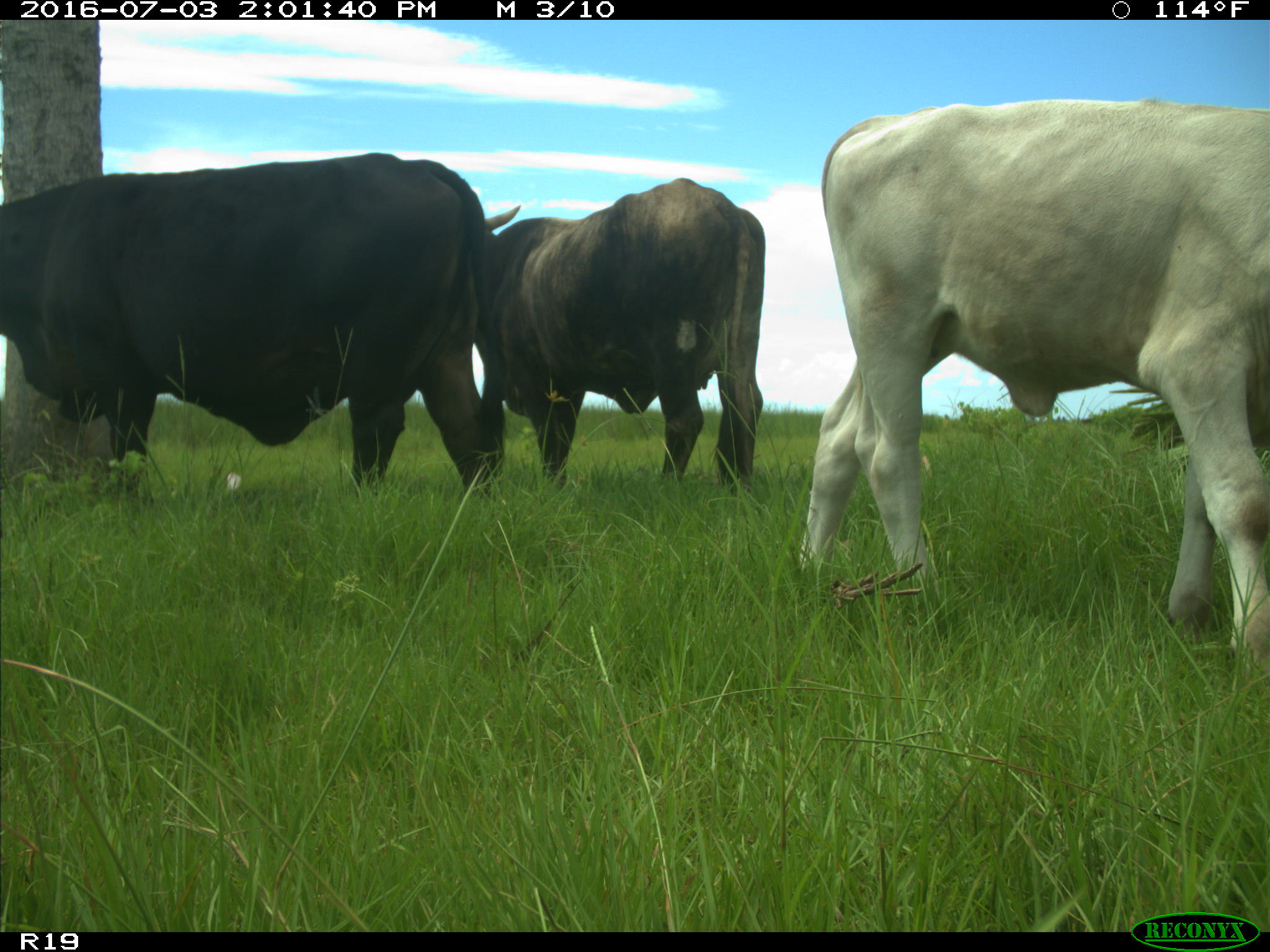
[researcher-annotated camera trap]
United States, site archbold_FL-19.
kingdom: Animalia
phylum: Chordata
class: Mammalia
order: Artiodactyla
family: Bovidae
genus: Bos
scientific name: Bos taurus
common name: domestic cow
Bos taurus (domestic cow).